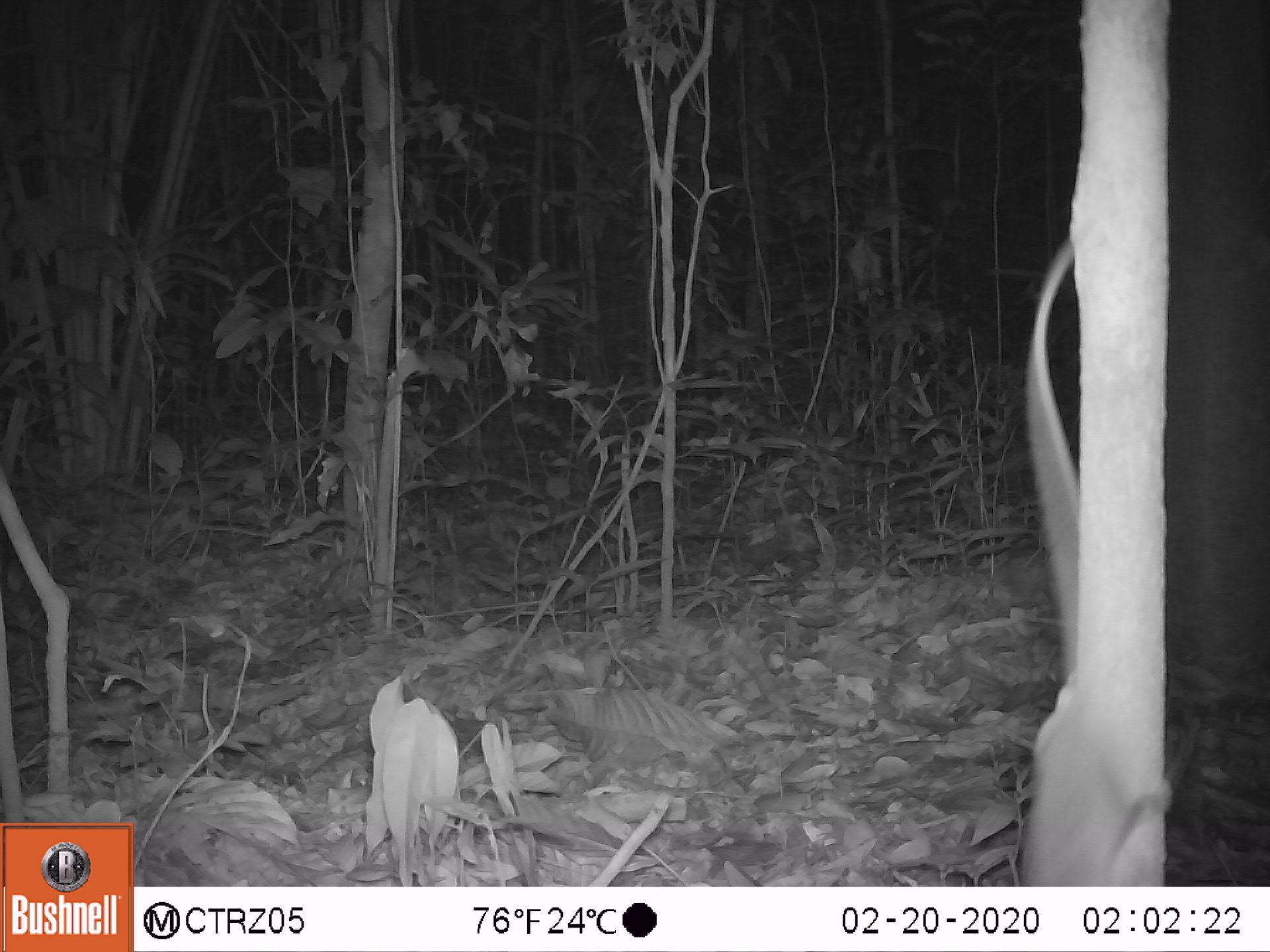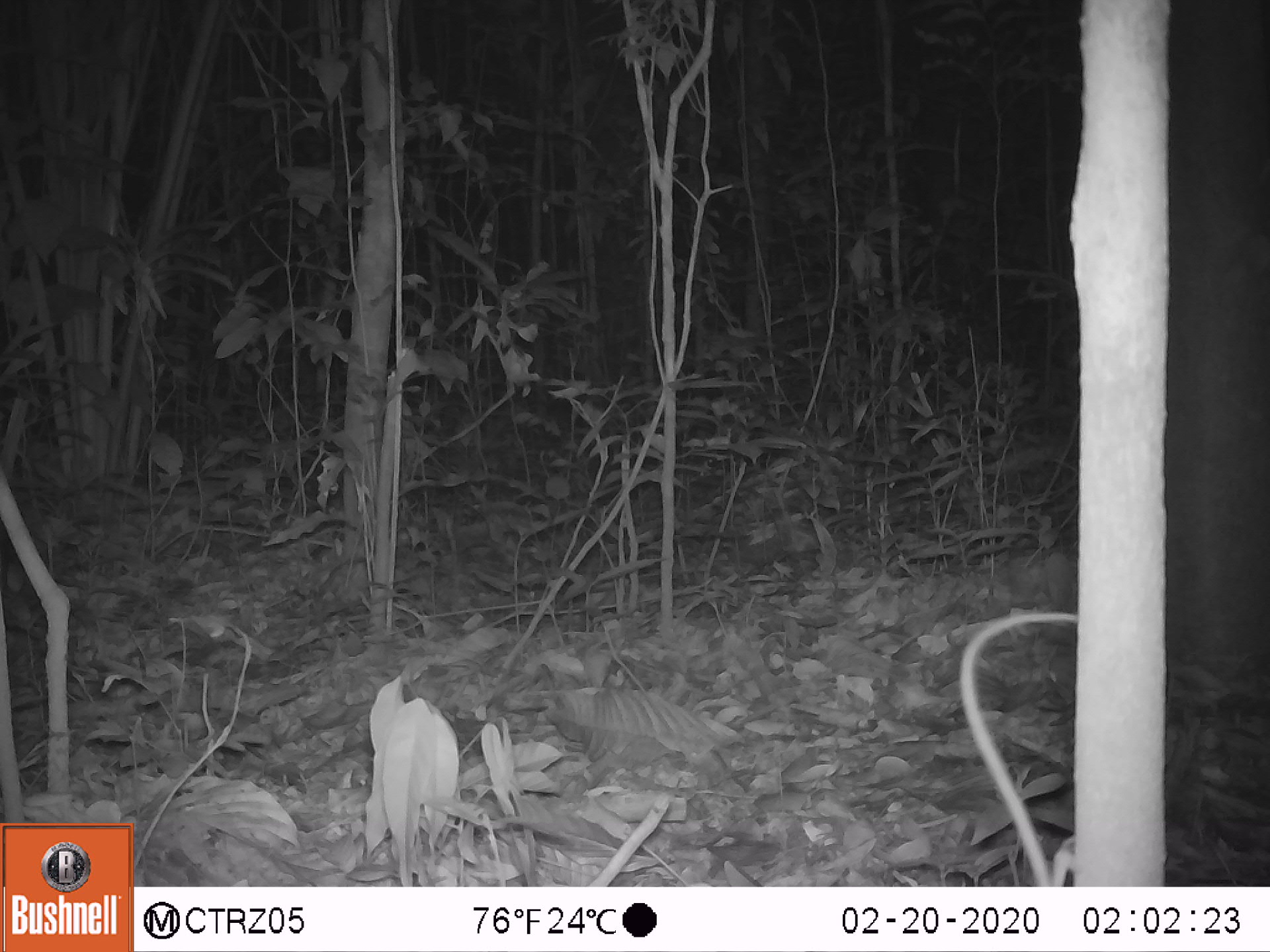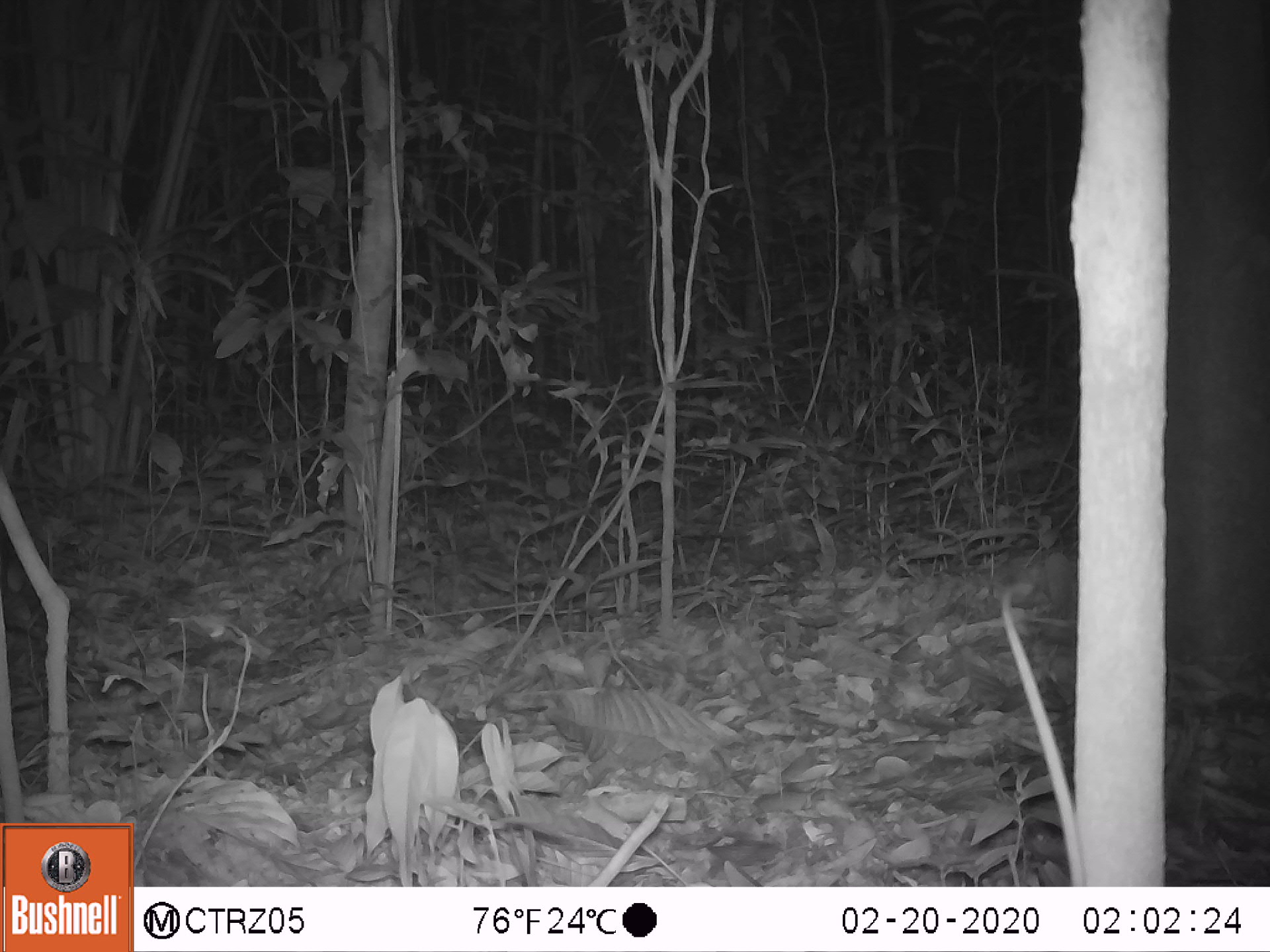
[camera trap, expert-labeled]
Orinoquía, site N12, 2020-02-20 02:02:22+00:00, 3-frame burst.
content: unidentified animal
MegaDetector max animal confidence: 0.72